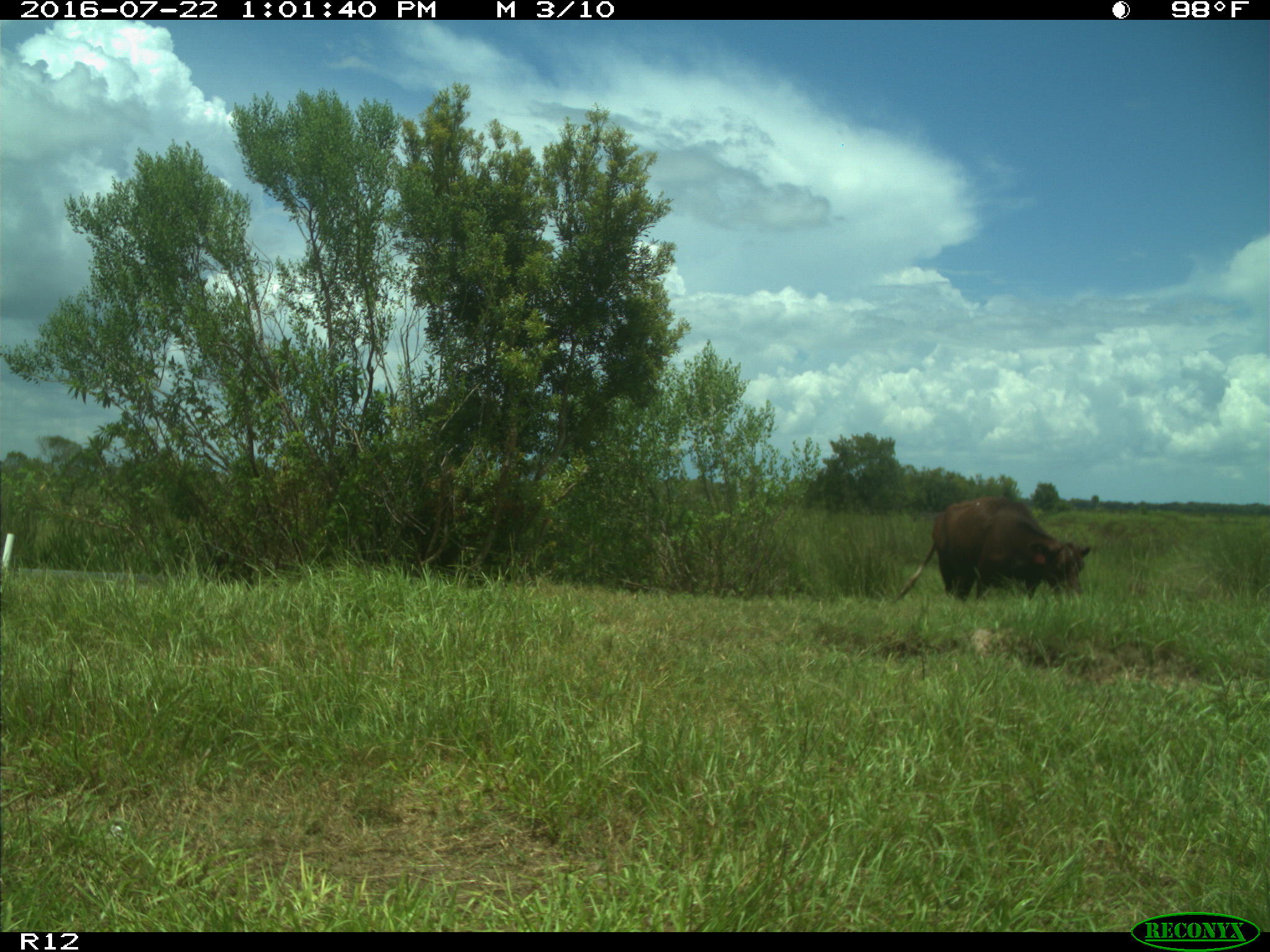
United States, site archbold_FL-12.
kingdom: Animalia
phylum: Chordata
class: Mammalia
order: Artiodactyla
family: Bovidae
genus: Bos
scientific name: Bos taurus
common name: domestic cow